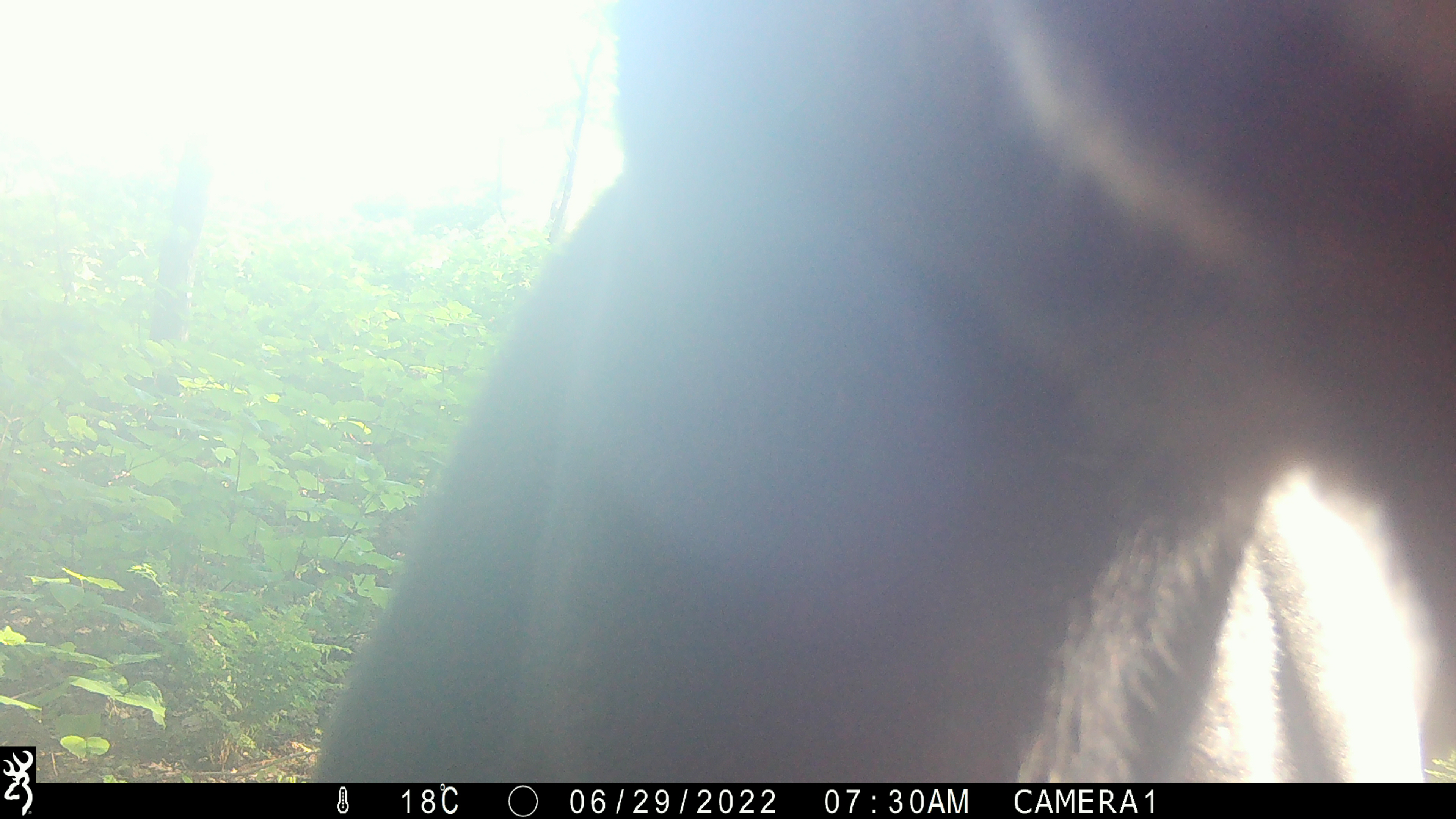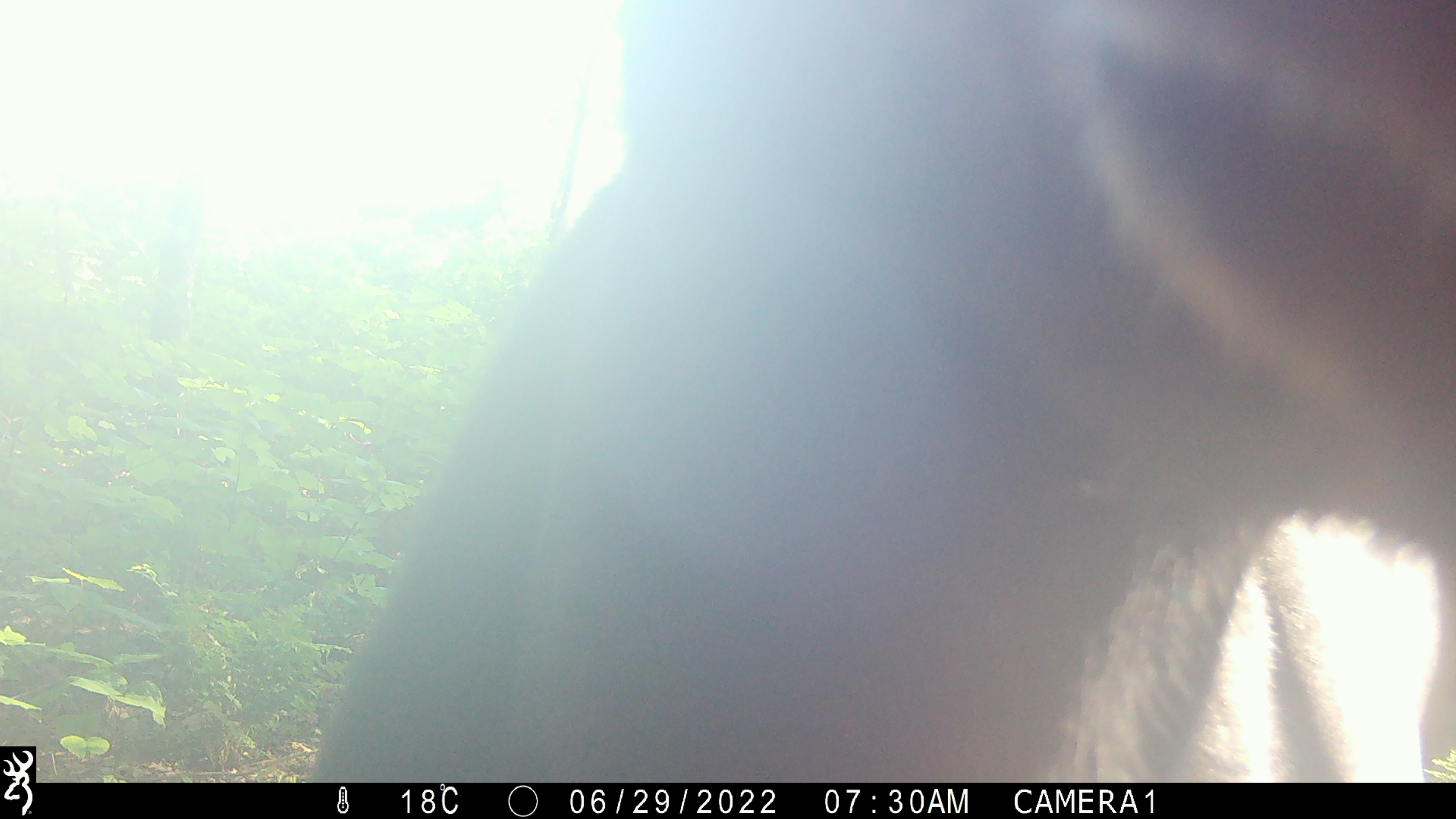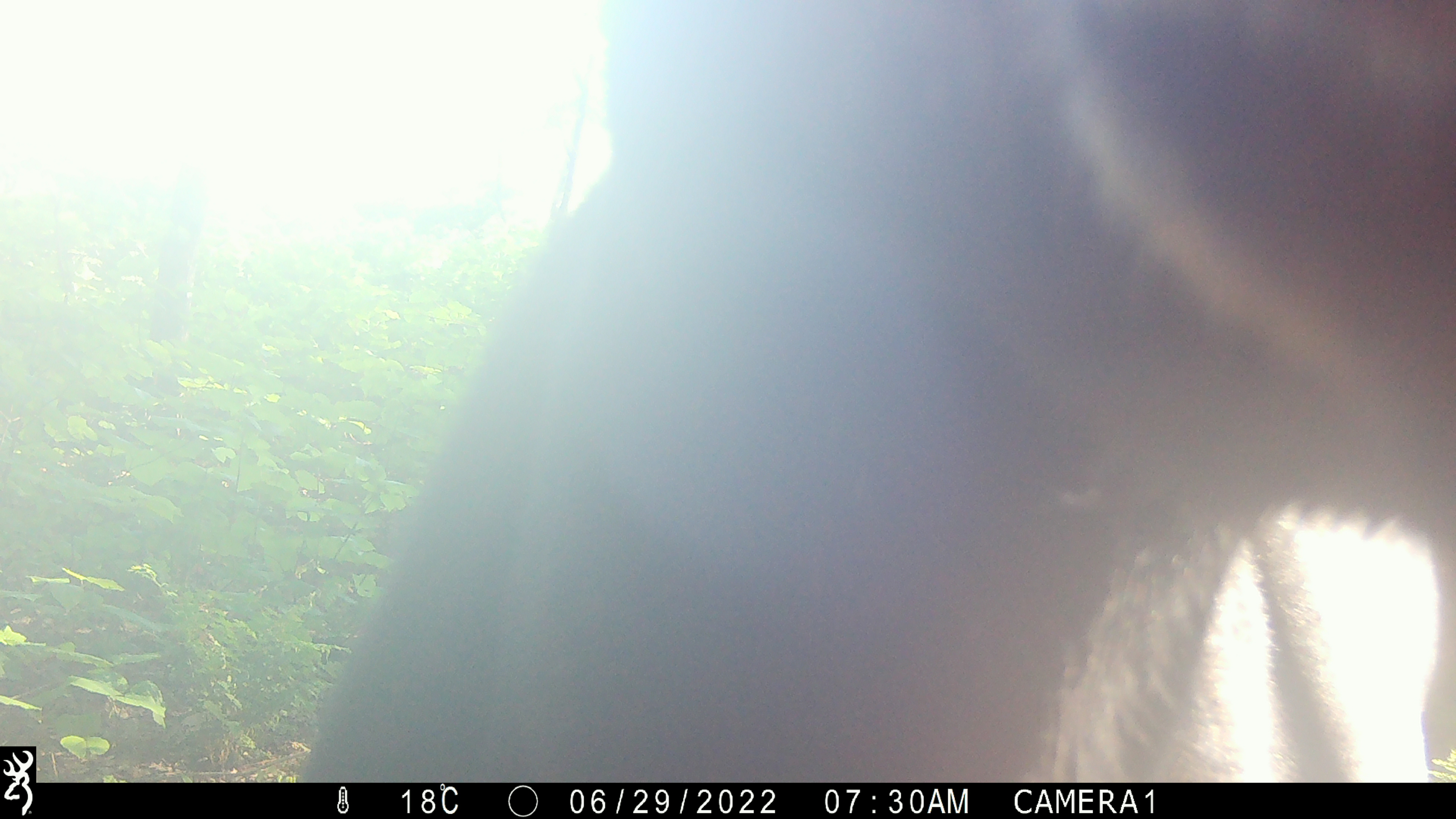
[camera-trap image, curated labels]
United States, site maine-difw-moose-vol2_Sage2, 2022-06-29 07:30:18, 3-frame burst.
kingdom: Animalia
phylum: Chordata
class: Mammalia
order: Artiodactyla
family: Cervidae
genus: Alces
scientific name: Alces alces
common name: moose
Moose (Alces alces).